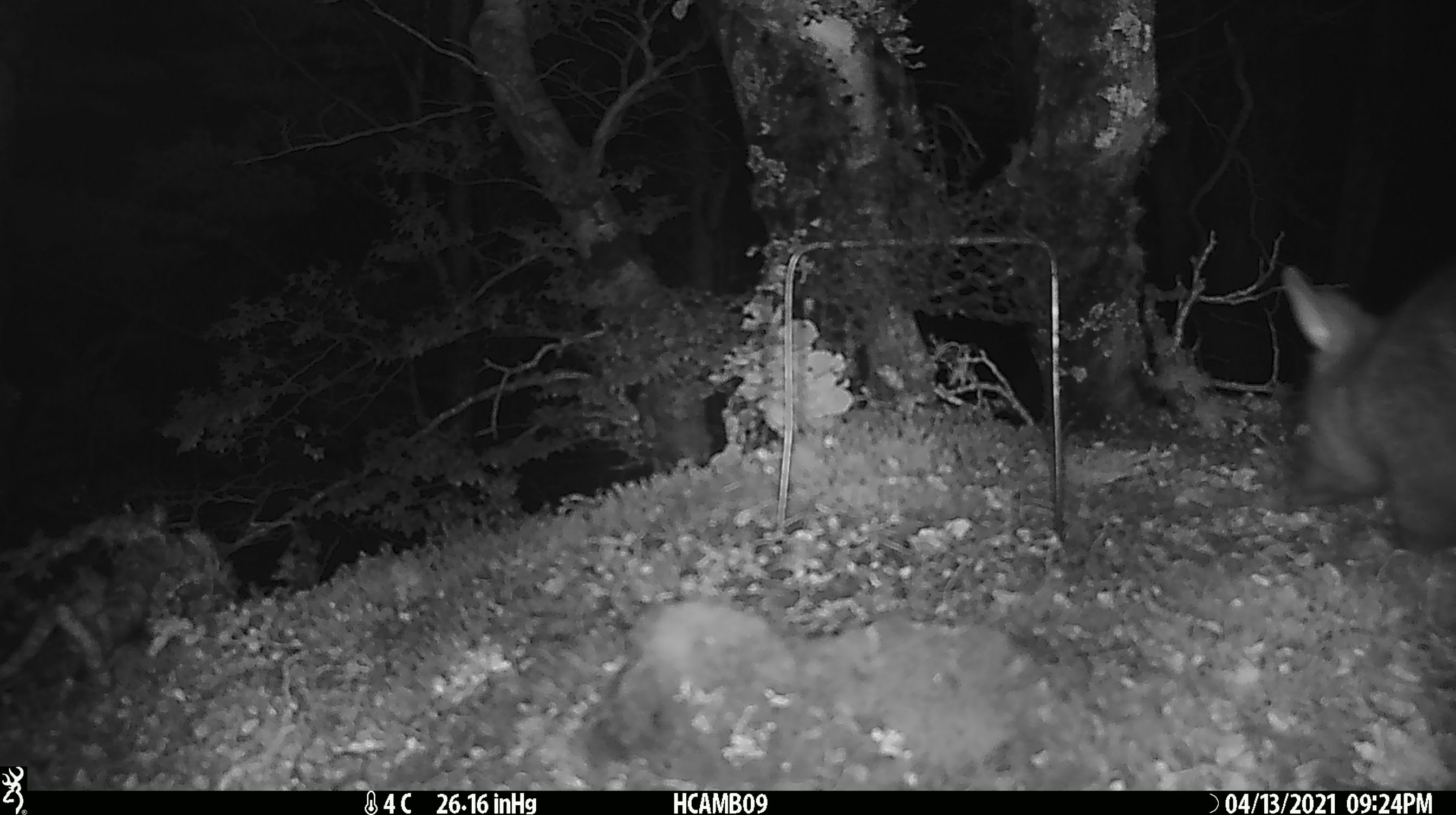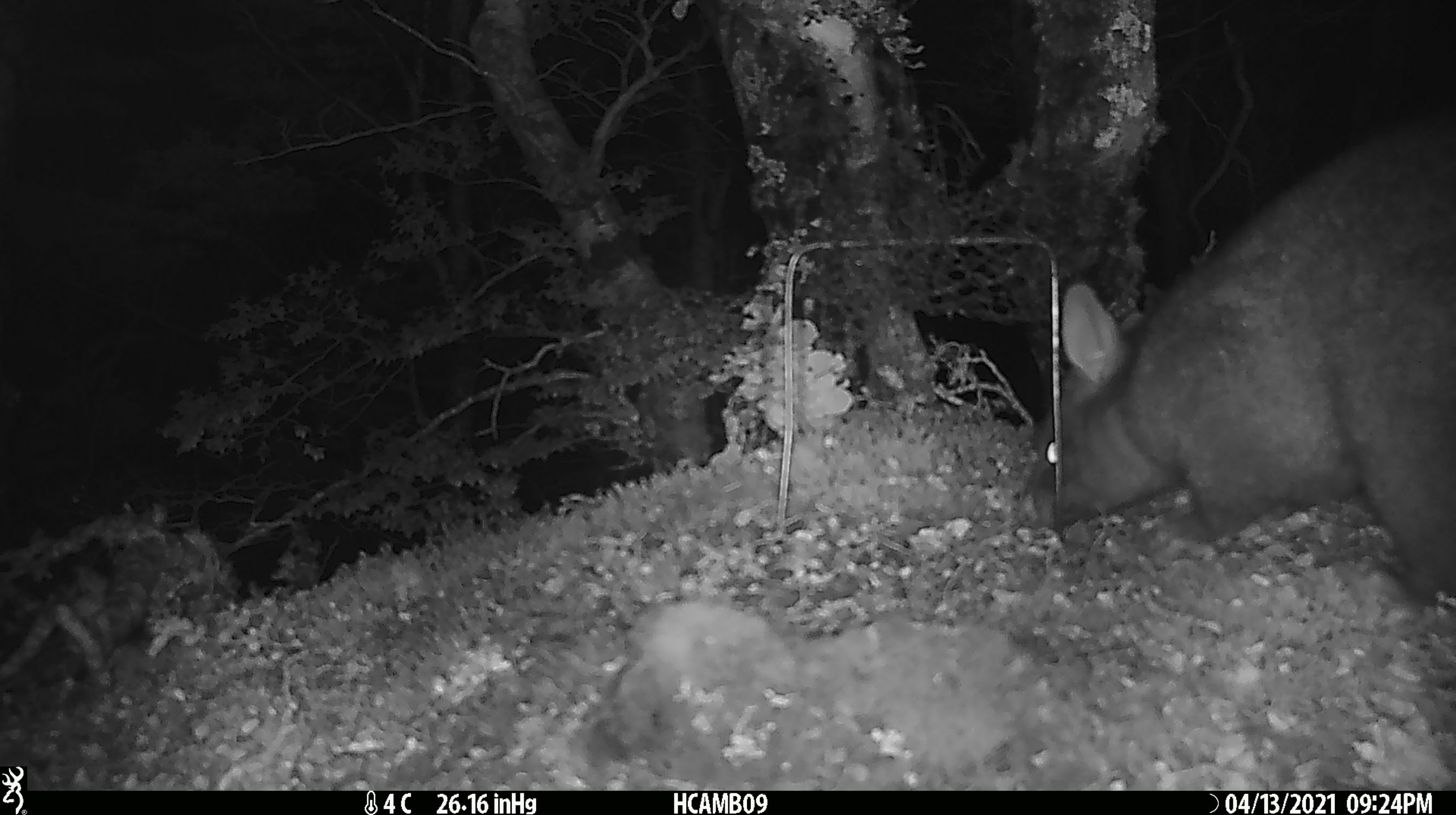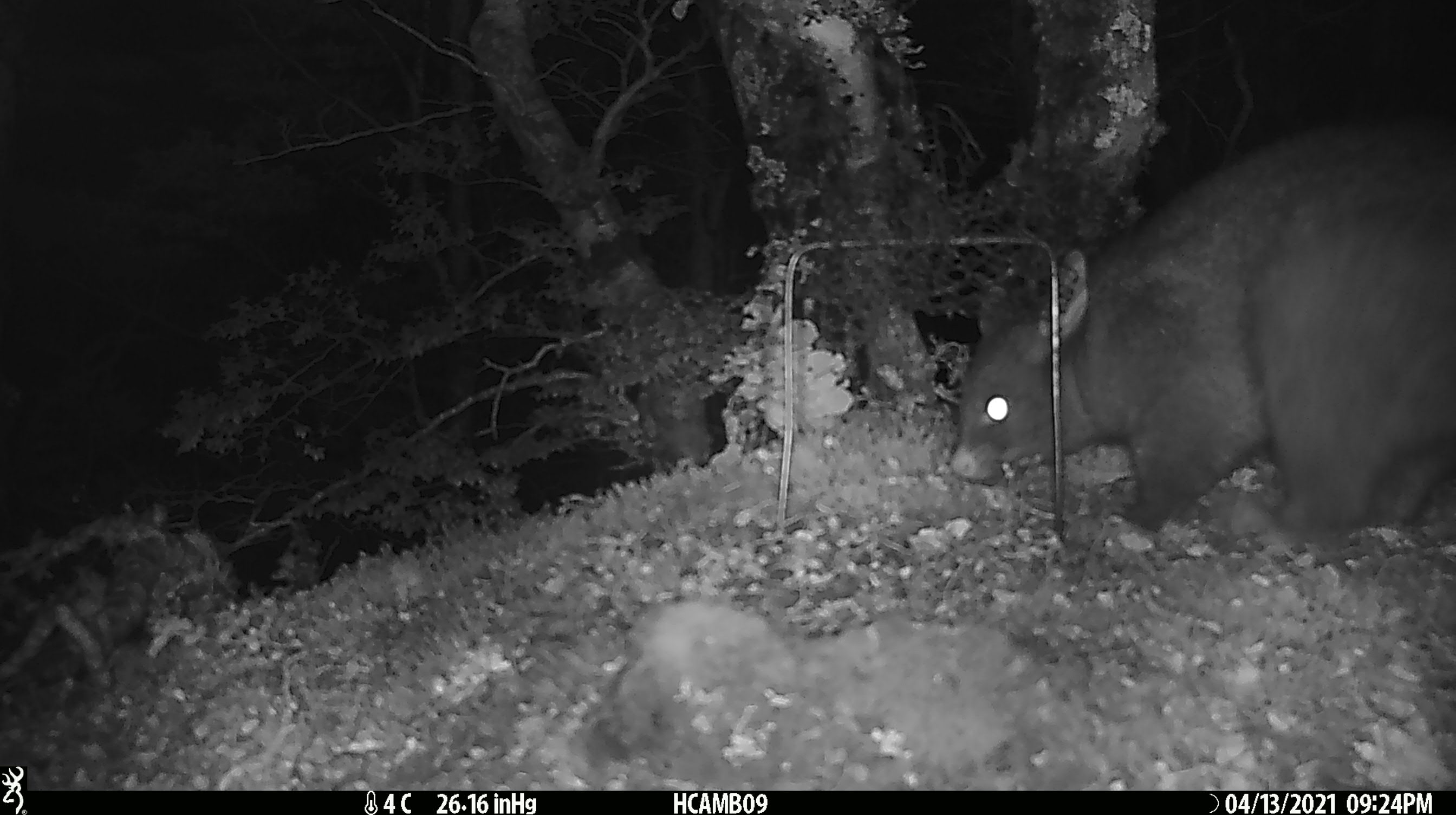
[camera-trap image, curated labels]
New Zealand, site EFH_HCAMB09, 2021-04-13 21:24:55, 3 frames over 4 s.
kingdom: Animalia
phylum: Chordata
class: Mammalia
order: Diprotodontia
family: Phalangeridae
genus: Trichosurus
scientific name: Trichosurus vulpecula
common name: common brushtail possum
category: possum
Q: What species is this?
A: Possum (common brushtail possum) (Trichosurus vulpecula).